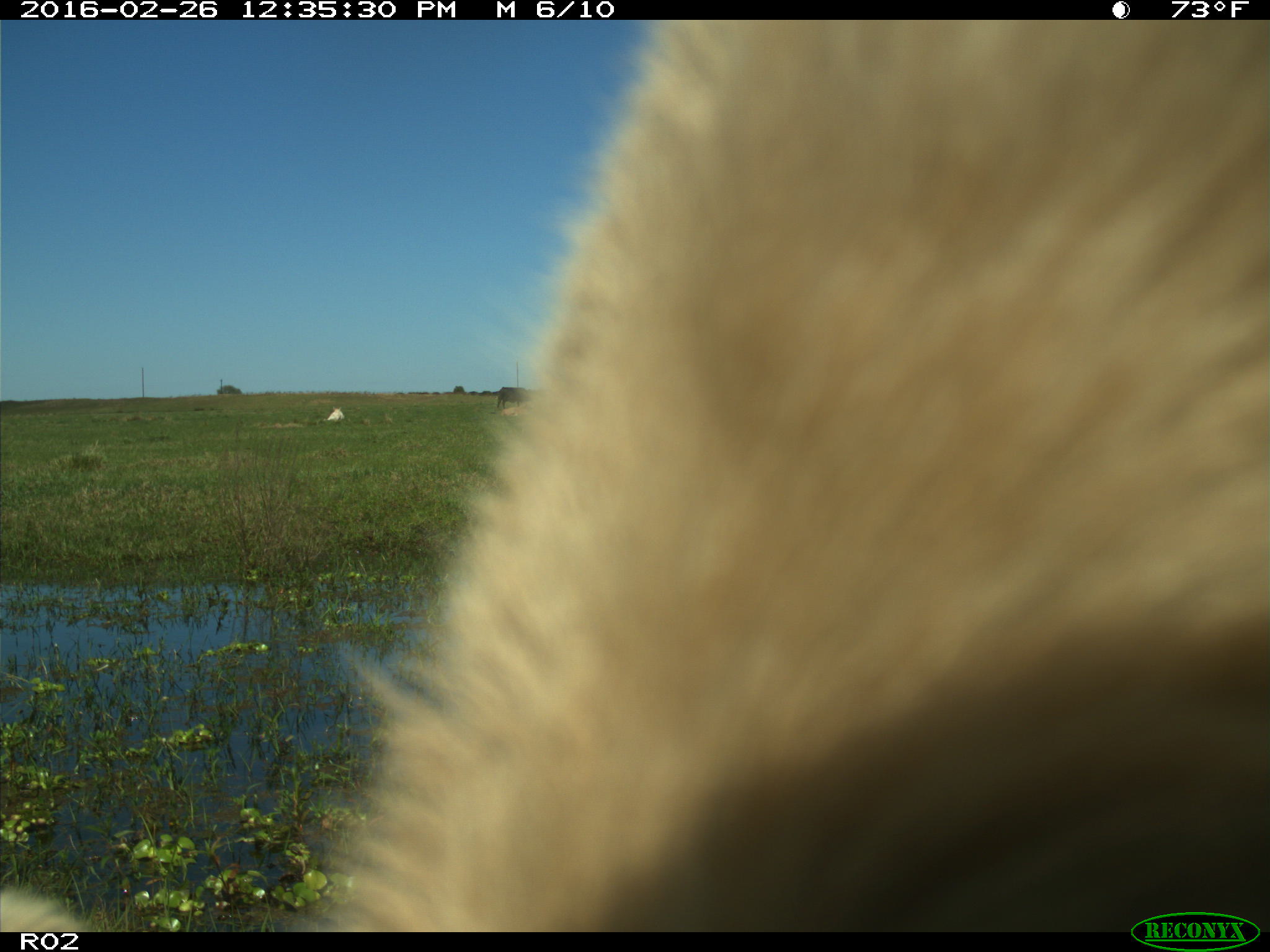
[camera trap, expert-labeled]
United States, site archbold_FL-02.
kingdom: Animalia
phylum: Chordata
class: Mammalia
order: Artiodactyla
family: Bovidae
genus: Bos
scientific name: Bos taurus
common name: domestic cow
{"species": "Bos taurus (domestic cow)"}